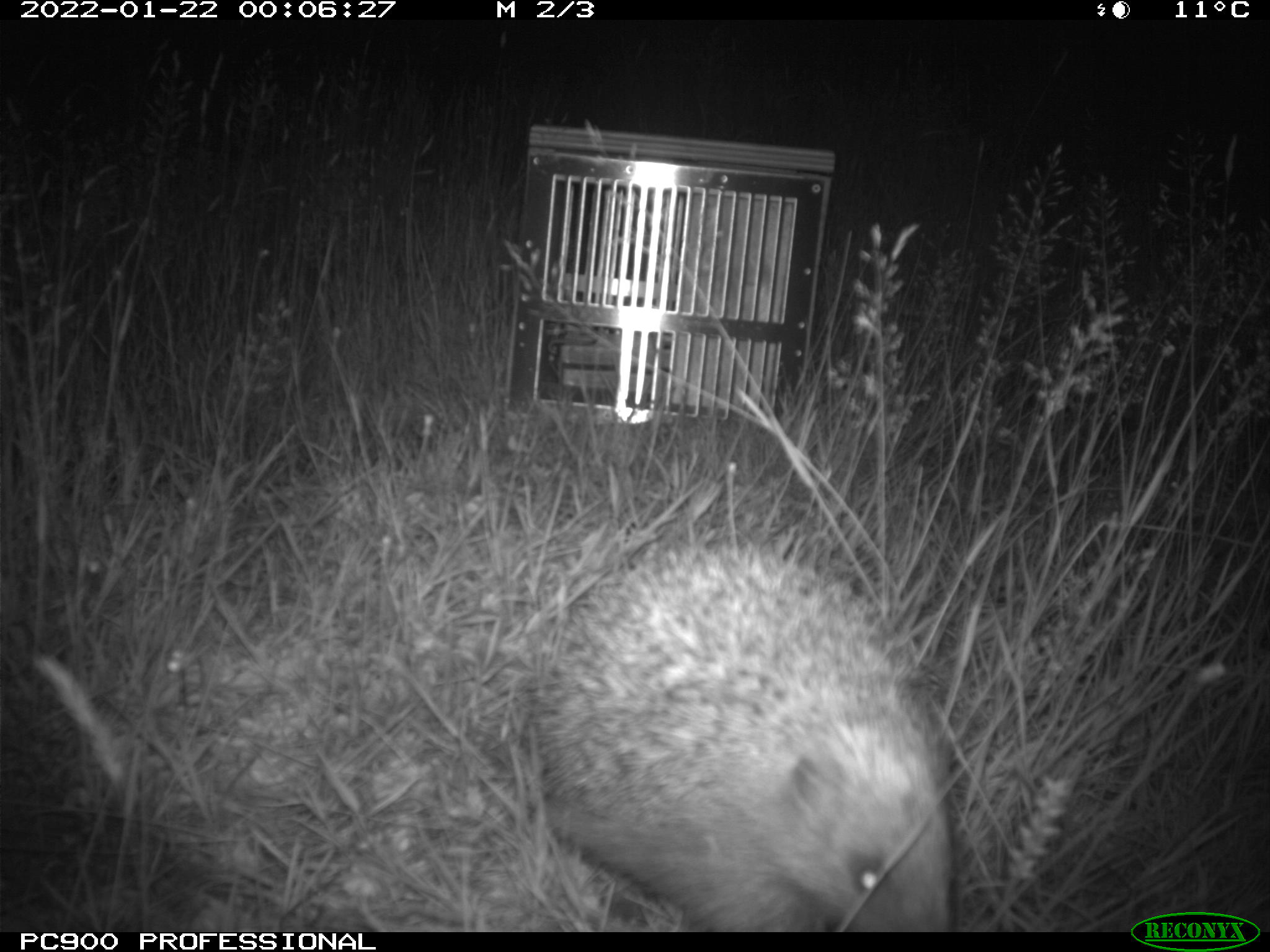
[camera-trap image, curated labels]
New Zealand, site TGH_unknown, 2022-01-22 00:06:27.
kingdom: Animalia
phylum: Chordata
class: Mammalia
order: Eulipotyphla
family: Erinaceidae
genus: Erinaceus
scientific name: Erinaceus europaeus europaeus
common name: european hedgehog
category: hedgehog